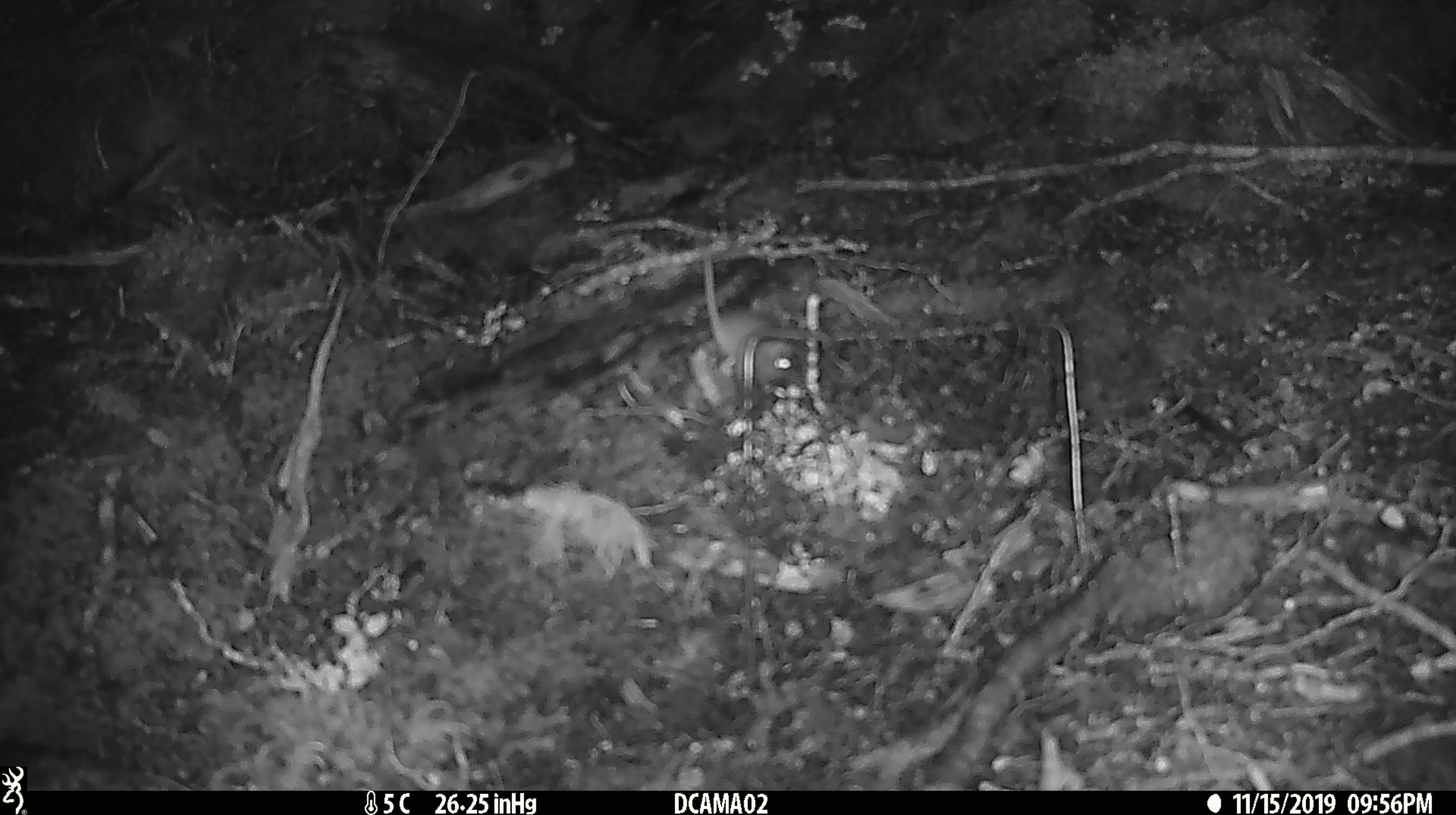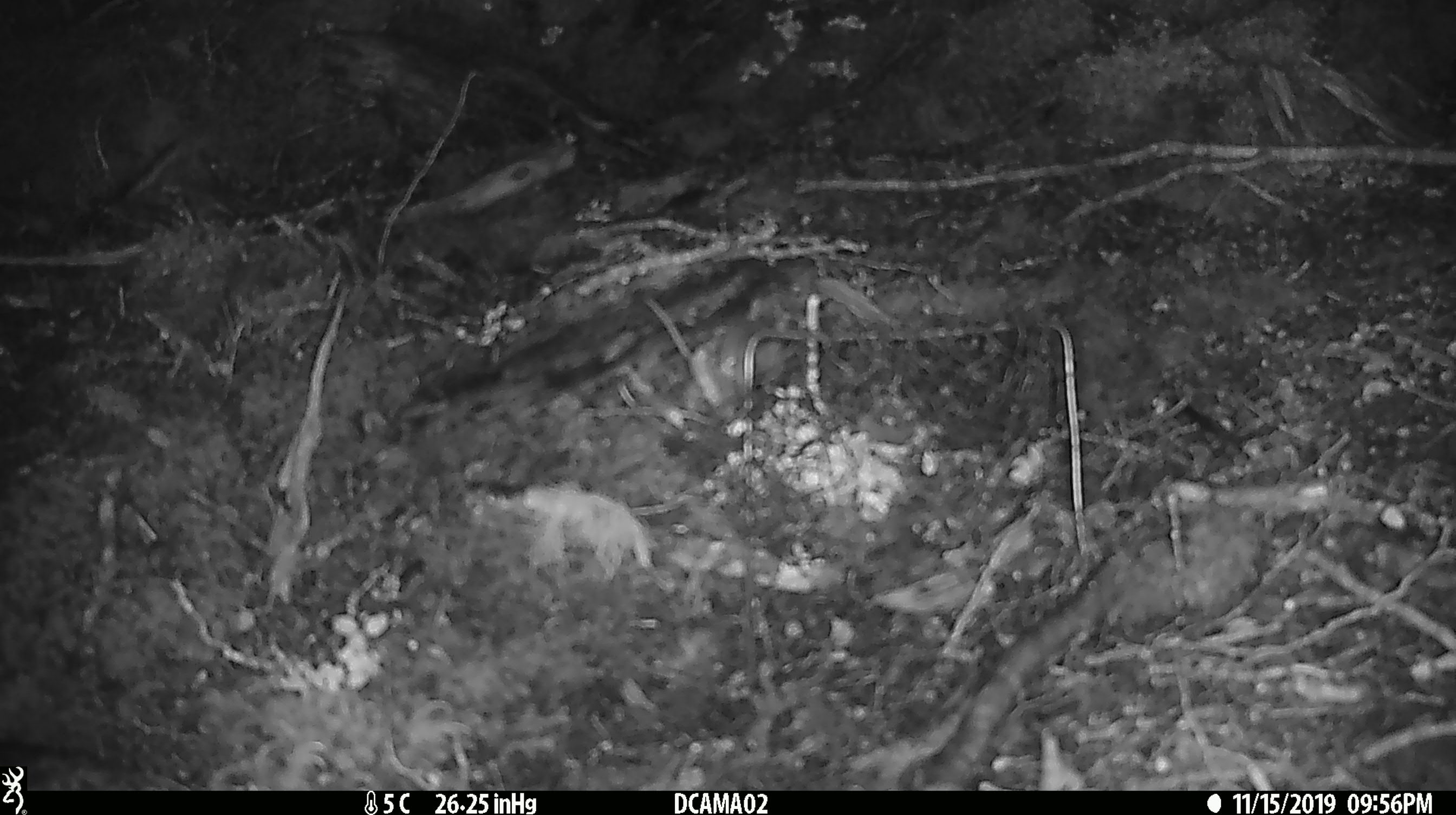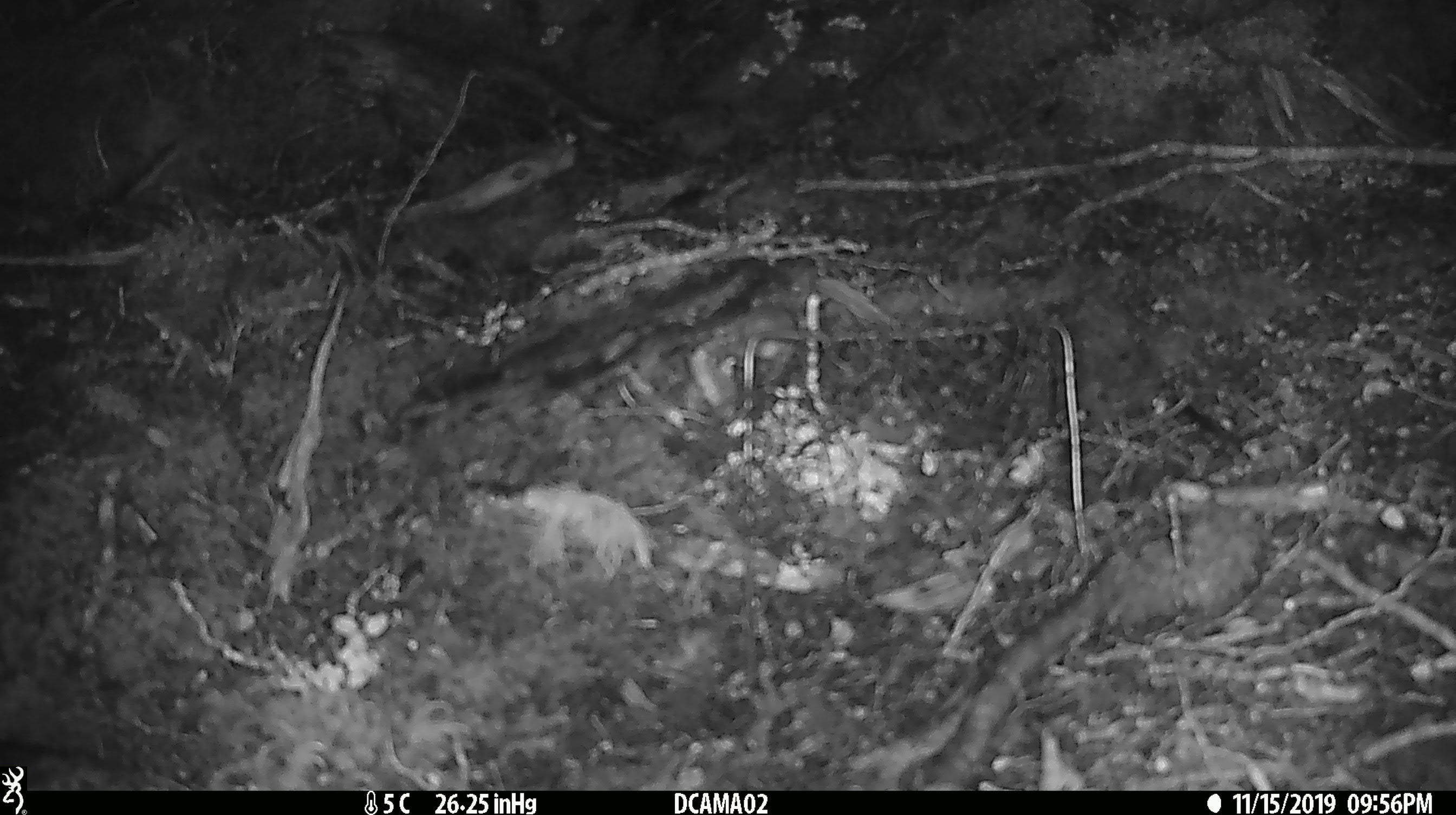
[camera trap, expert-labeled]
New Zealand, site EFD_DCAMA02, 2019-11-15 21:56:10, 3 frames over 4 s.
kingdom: Animalia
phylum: Chordata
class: Mammalia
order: Rodentia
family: Muridae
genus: Mus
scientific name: Mus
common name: mouse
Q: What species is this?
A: Mouse (Mus).